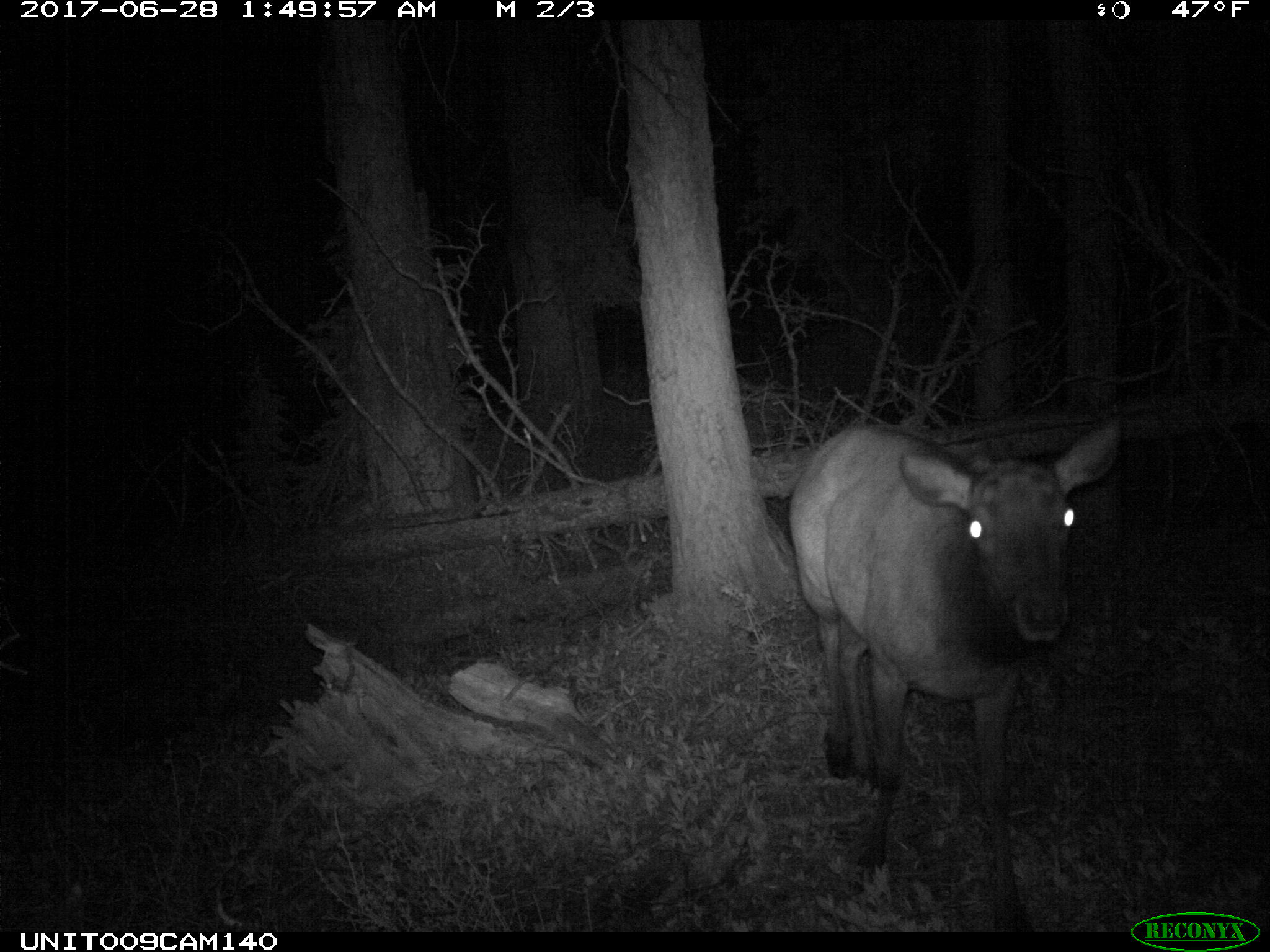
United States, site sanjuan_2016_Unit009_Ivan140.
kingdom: Animalia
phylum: Chordata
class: Mammalia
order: Artiodactyla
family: Cervidae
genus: Cervus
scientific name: Cervus elaphus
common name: red deer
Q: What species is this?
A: Cervus elaphus (red deer).